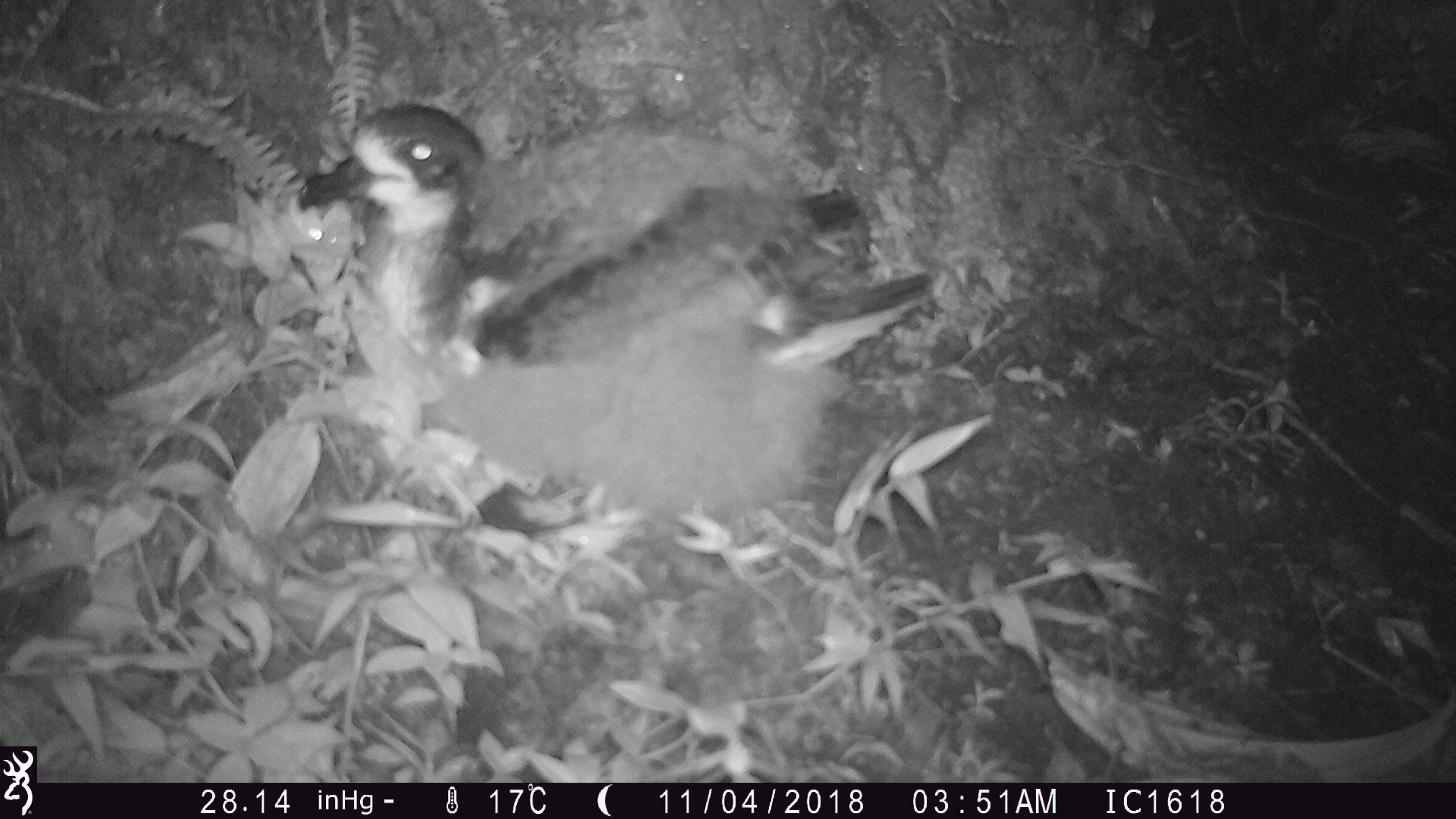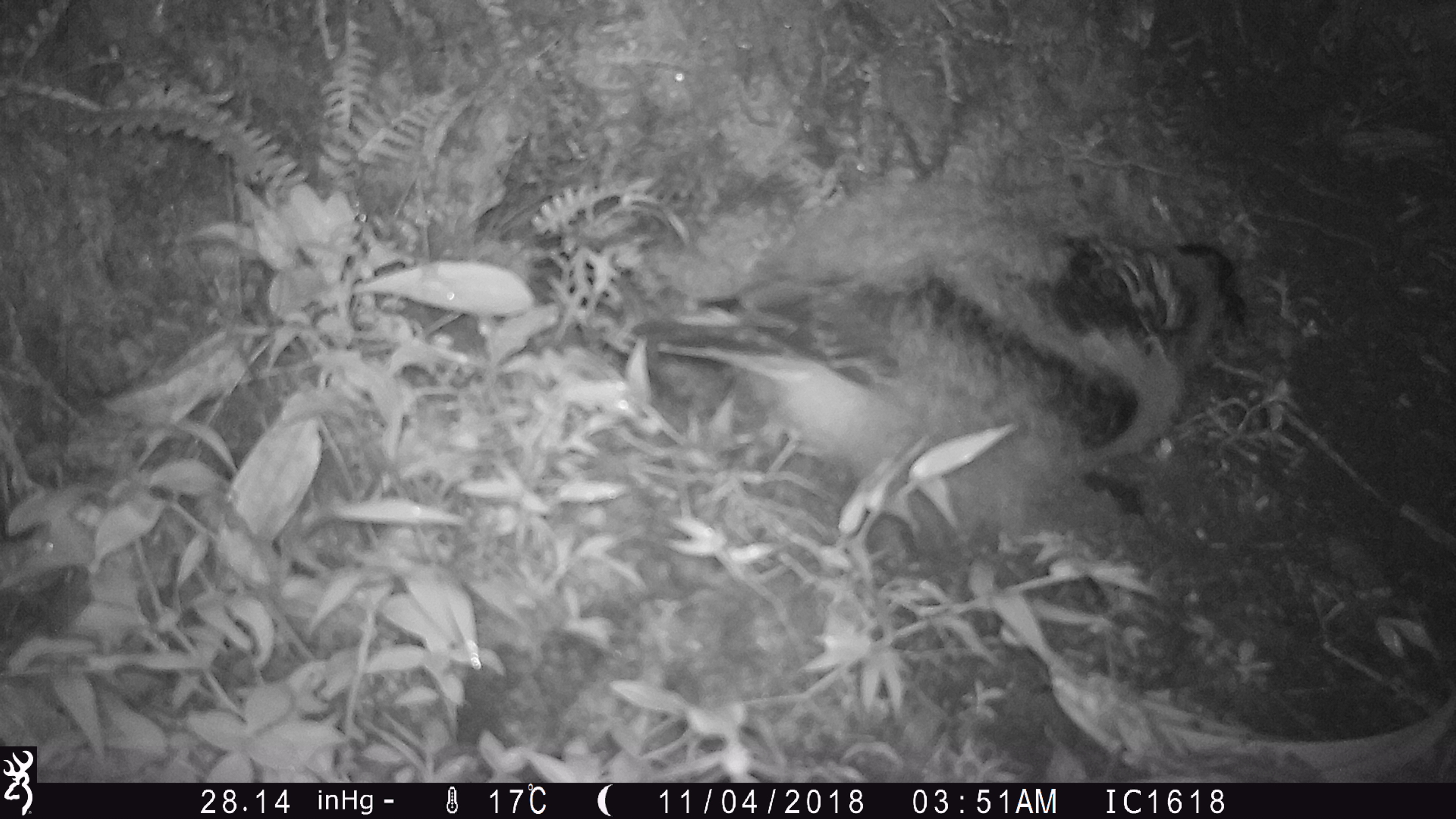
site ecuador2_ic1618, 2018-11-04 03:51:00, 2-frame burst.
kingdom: Animalia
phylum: Chordata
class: Aves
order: Procellariiformes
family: Procellariidae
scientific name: Procellariidae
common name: petrel chick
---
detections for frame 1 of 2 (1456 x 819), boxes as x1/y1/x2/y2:
petrel chick: 284/87/934/557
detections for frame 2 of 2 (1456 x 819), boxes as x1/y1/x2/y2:
petrel chick: 599/209/1273/615